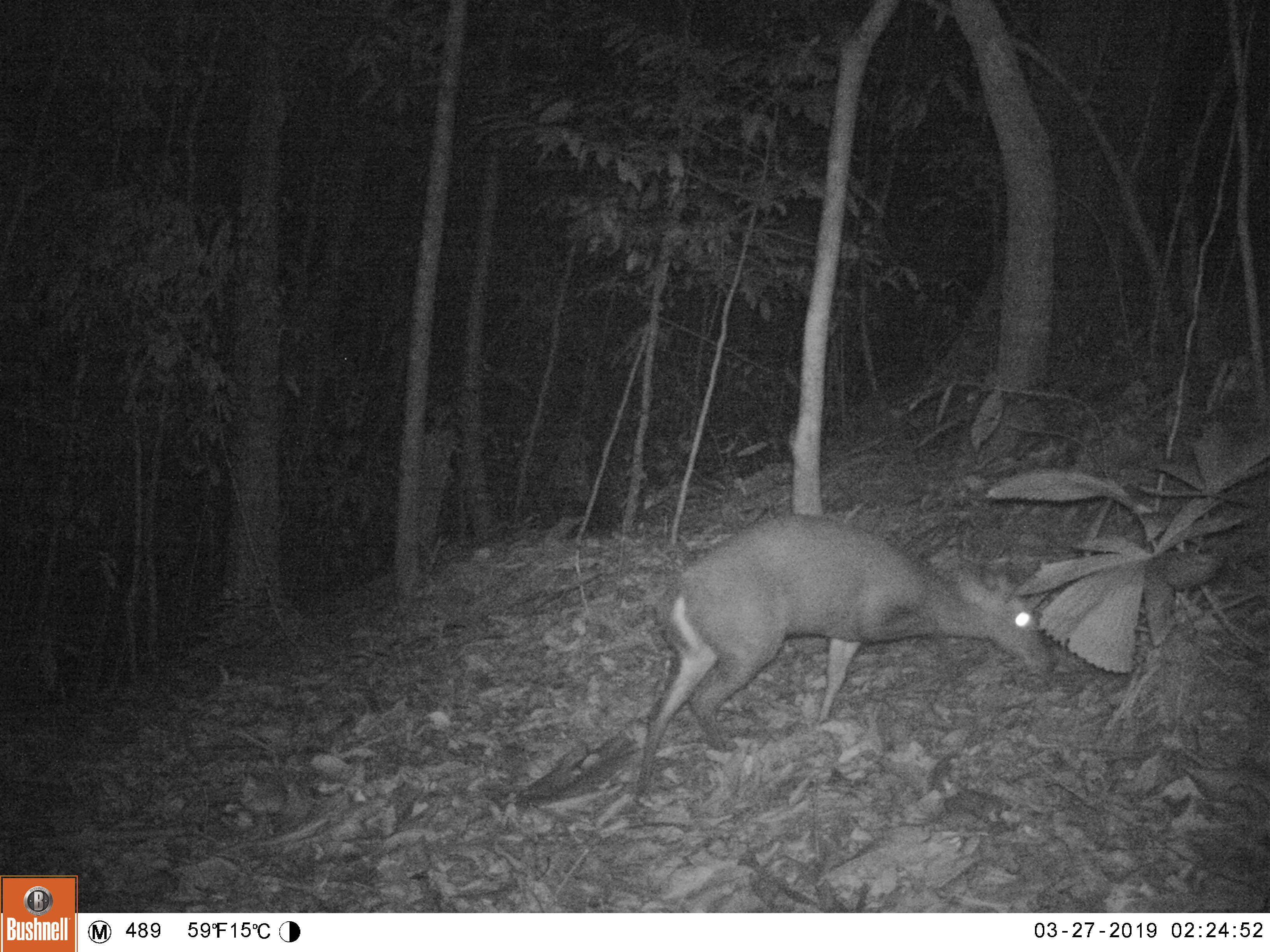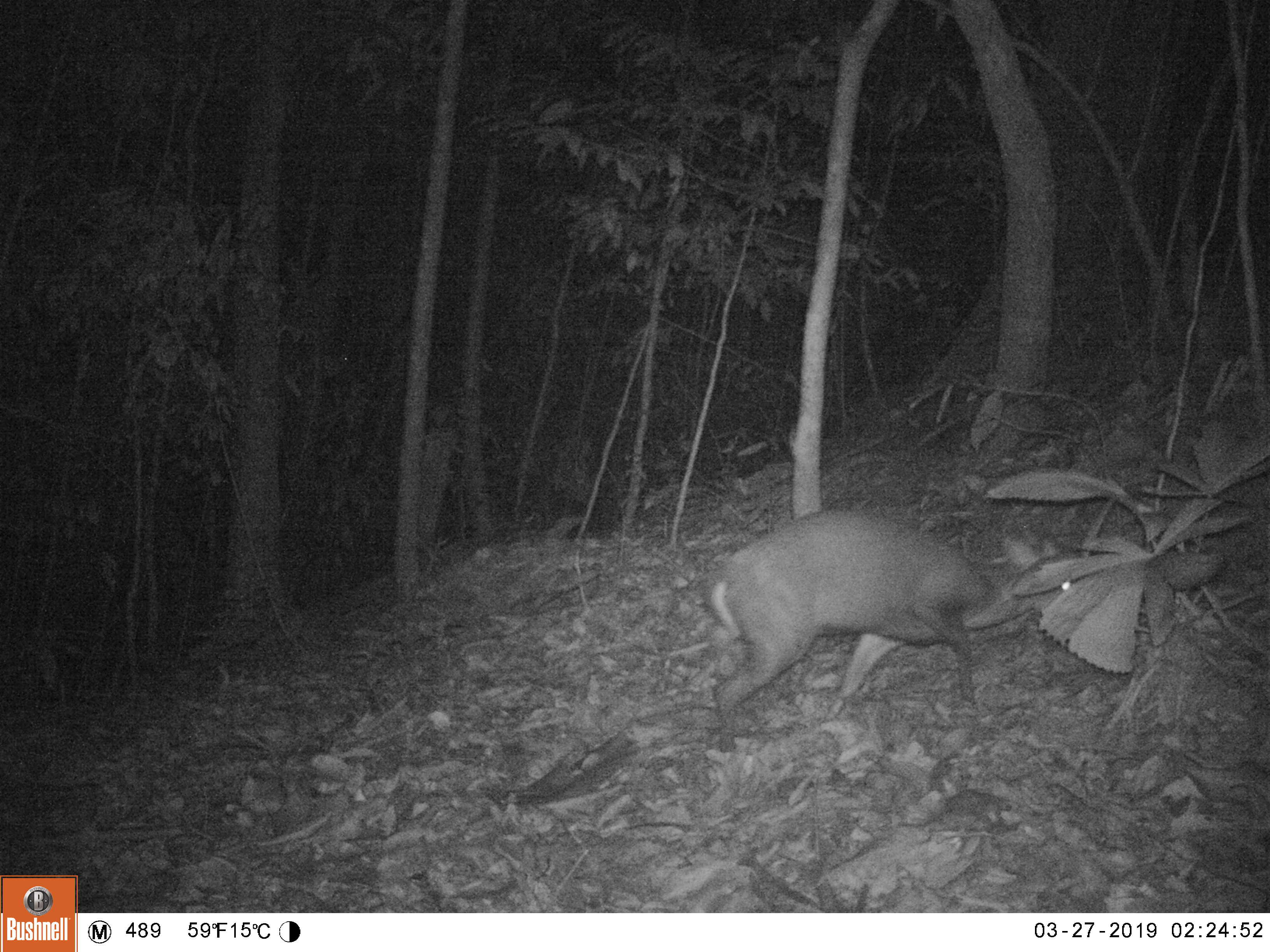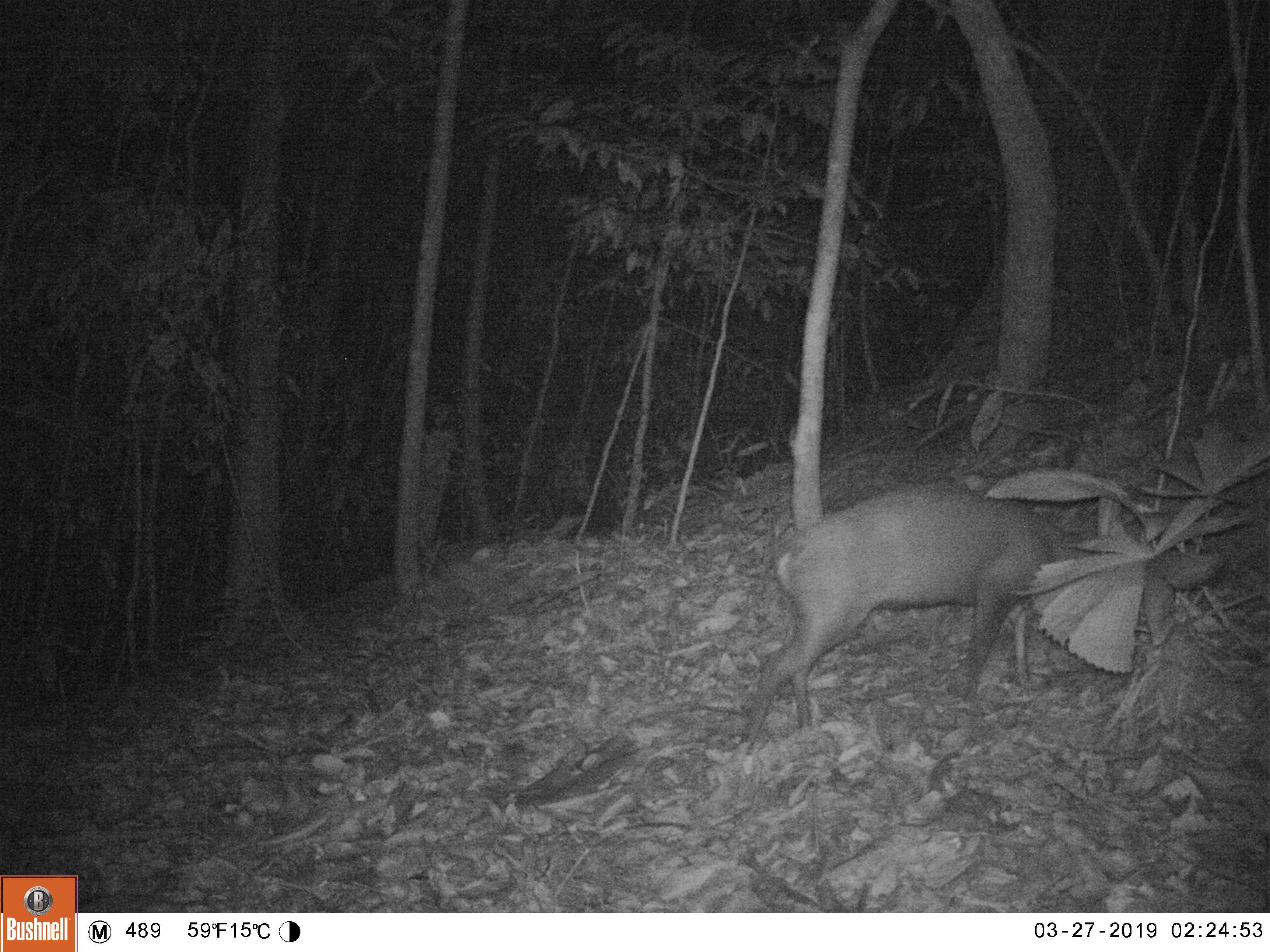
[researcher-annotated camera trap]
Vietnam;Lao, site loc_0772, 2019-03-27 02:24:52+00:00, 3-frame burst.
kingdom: Animalia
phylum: Chordata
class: Mammalia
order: Artiodactyla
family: Cervidae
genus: Muntiacus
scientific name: Muntiacus rooseveltorum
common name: roosevelt's muntjac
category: roosevelts muntjac group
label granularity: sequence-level